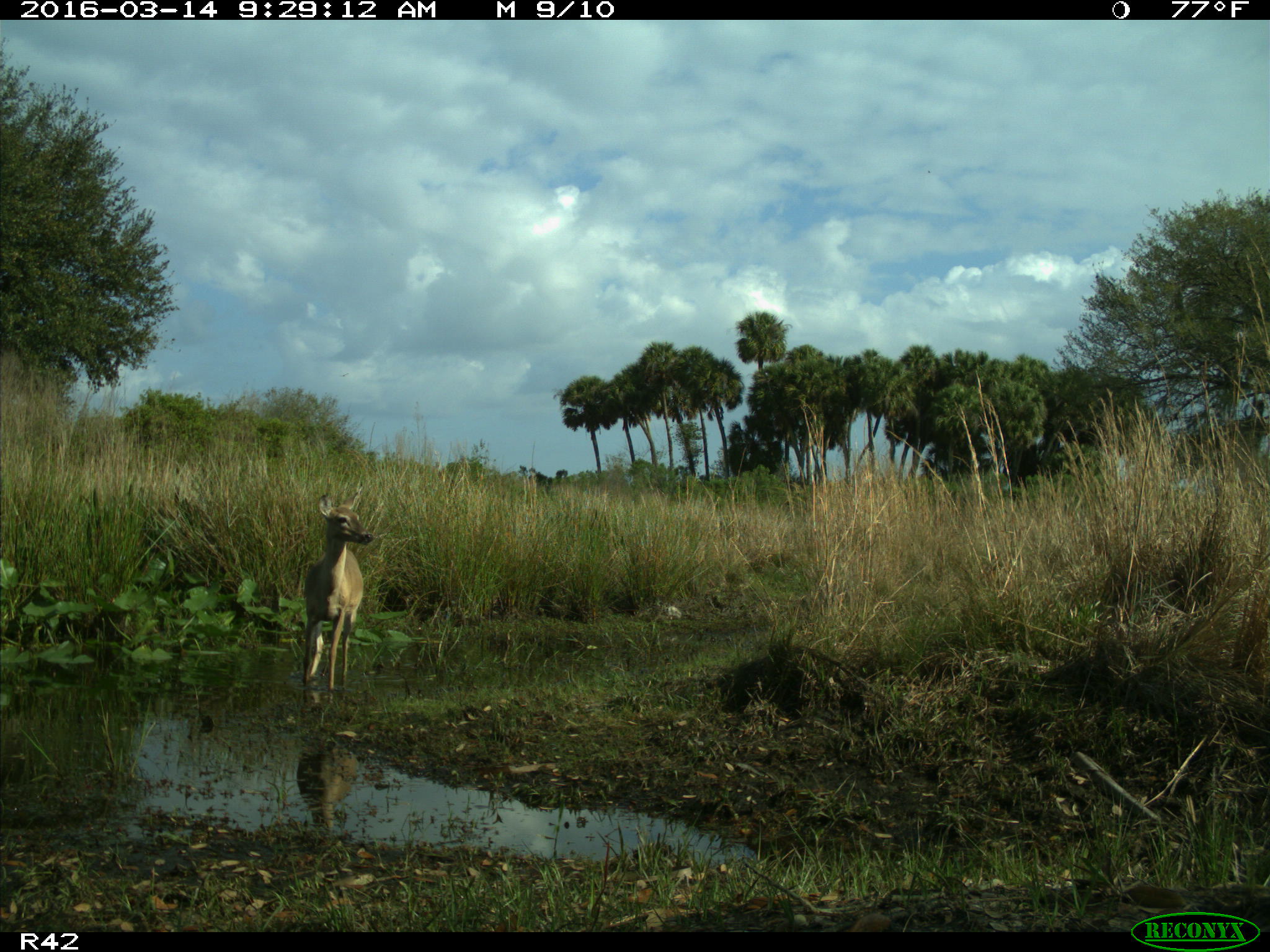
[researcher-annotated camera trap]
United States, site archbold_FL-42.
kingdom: Animalia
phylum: Chordata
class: Mammalia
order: Artiodactyla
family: Cervidae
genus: Odocoileus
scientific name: Odocoileus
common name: deer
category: unidentified deer